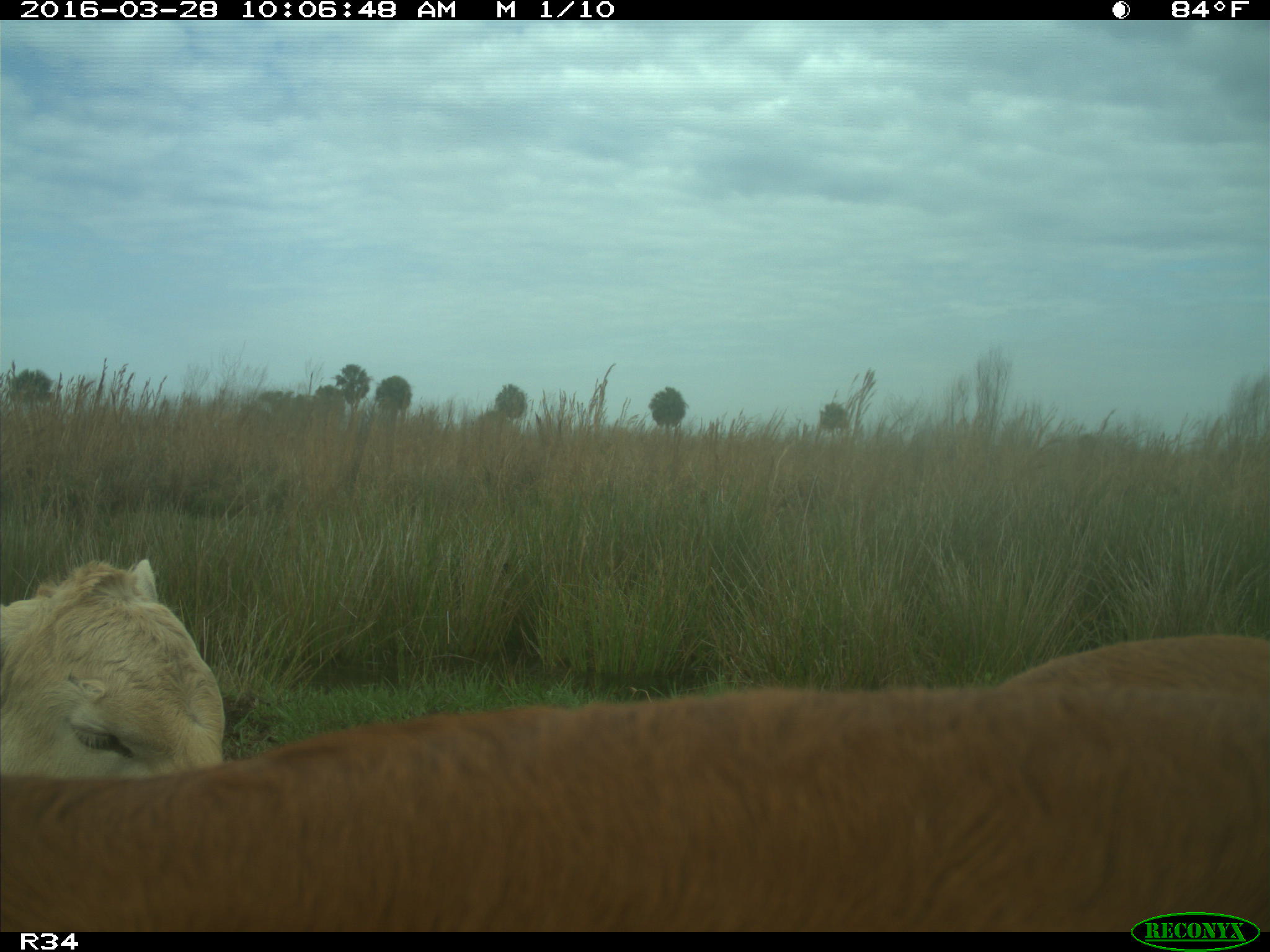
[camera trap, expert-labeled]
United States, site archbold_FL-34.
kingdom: Animalia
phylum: Chordata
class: Mammalia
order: Artiodactyla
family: Bovidae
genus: Bos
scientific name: Bos taurus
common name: domestic cow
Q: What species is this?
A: Bos taurus (domestic cow).